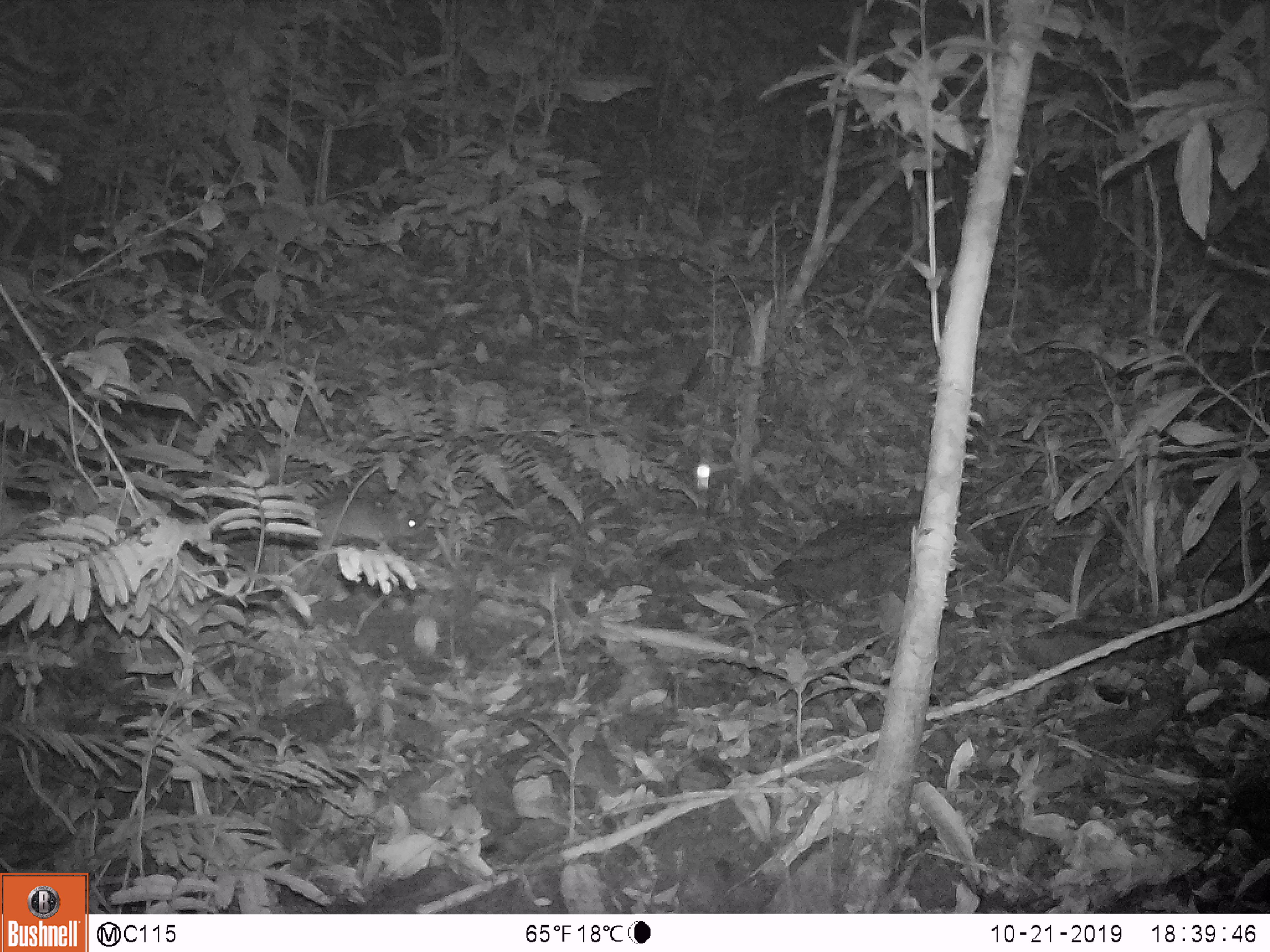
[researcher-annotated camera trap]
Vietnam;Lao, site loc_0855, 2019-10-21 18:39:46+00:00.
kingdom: Animalia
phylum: Chordata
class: Mammalia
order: Rodentia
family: Muridae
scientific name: Muridae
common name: old-world mice and rats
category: unidentified murid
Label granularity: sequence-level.